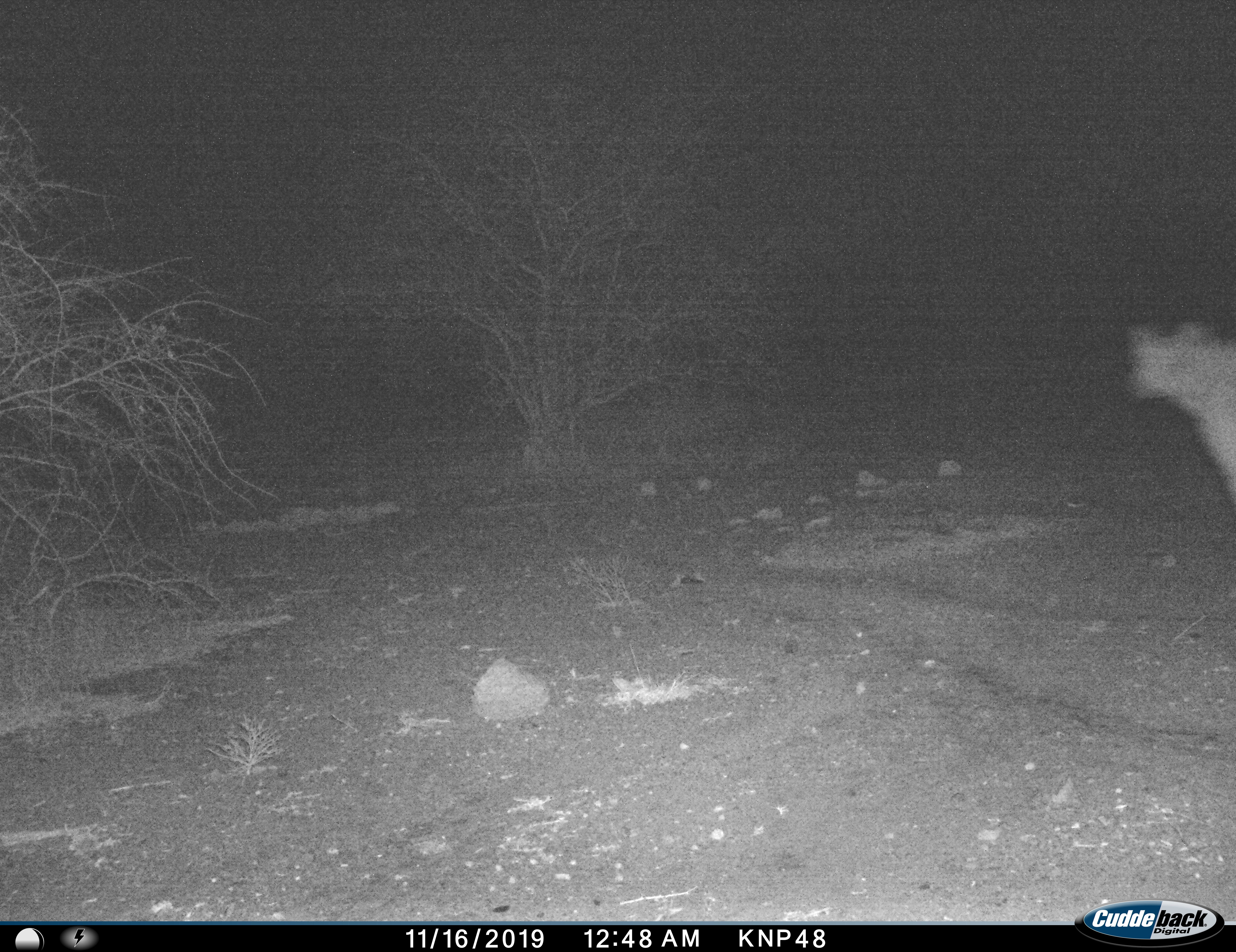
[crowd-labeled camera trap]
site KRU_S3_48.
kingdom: Animalia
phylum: Chordata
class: Mammalia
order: Carnivora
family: Hyaenidae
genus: Crocuta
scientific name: Crocuta crocuta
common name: spotted hyena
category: hyenaspotted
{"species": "hyenaspotted (spotted hyena) (Crocuta crocuta)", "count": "1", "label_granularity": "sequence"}